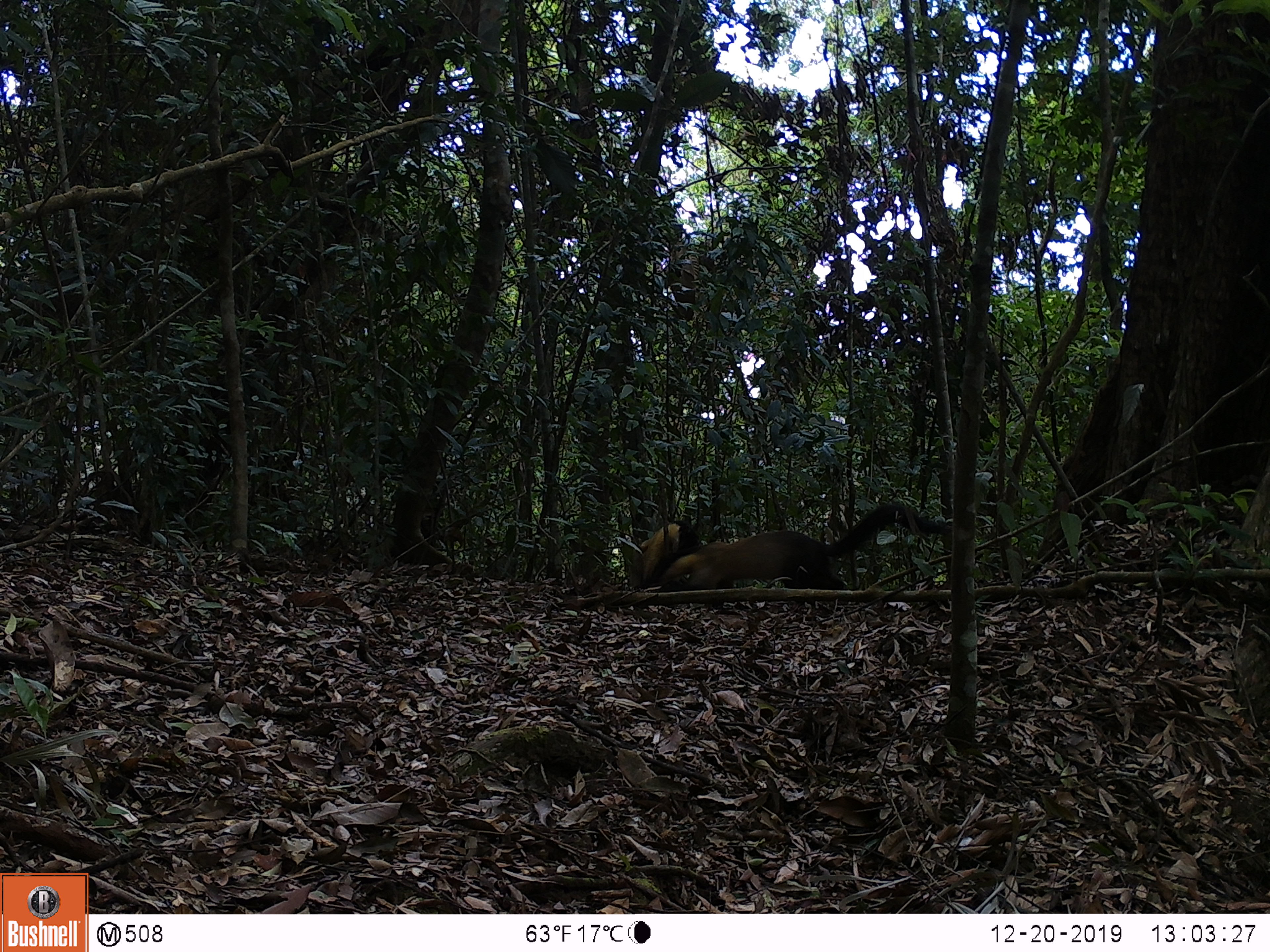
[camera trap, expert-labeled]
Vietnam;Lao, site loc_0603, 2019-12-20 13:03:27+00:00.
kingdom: Animalia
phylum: Chordata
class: Mammalia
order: Carnivora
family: Mustelidae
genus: Martes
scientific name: Martes flavigula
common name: yellow-throated marten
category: yellow throated marten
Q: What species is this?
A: Yellow throated marten (yellow-throated marten) (Martes flavigula).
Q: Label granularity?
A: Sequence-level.